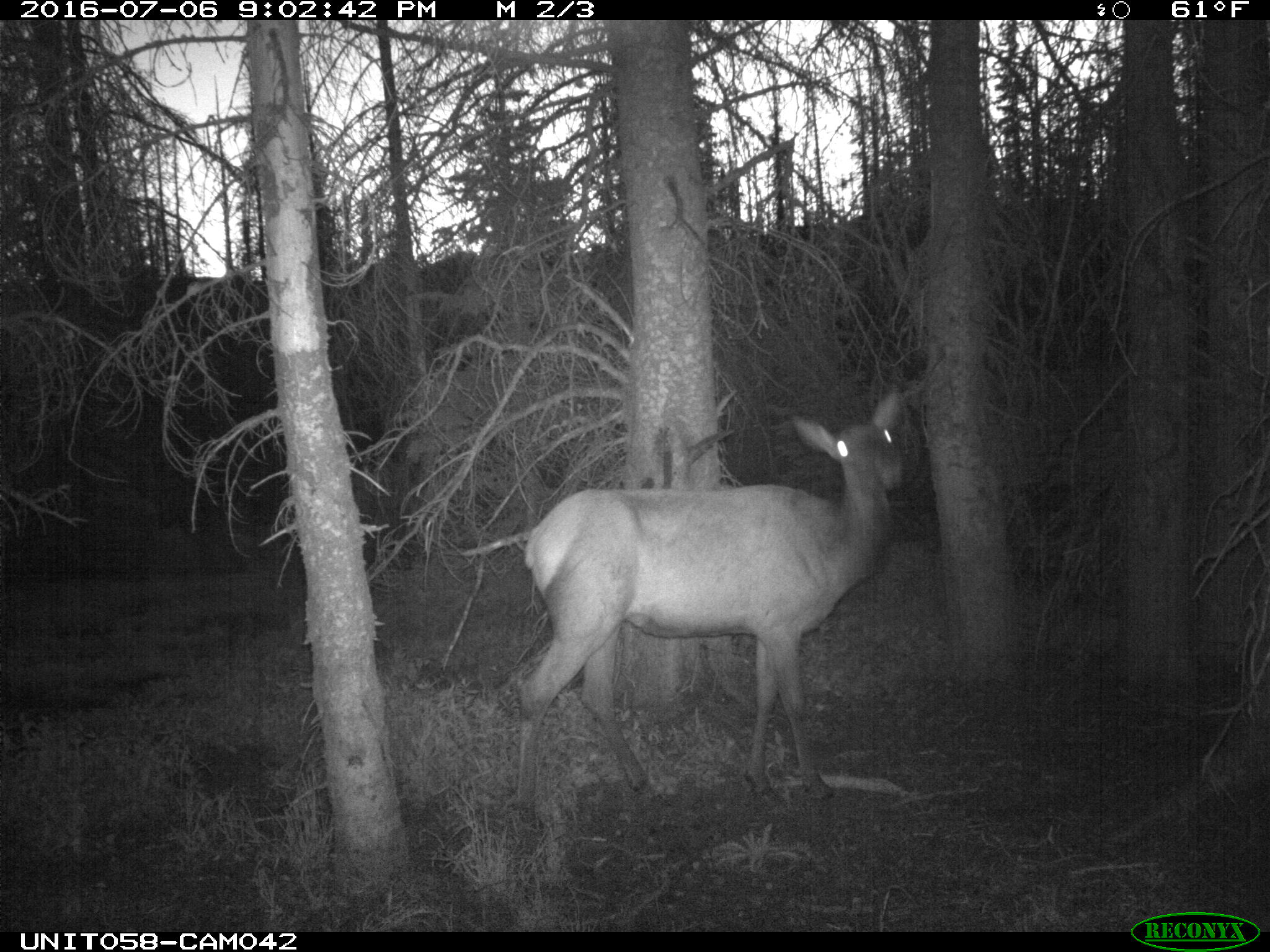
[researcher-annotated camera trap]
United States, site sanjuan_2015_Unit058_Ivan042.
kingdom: Animalia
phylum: Chordata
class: Mammalia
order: Artiodactyla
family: Cervidae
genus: Cervus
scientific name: Cervus elaphus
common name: red deer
Cervus elaphus (red deer).